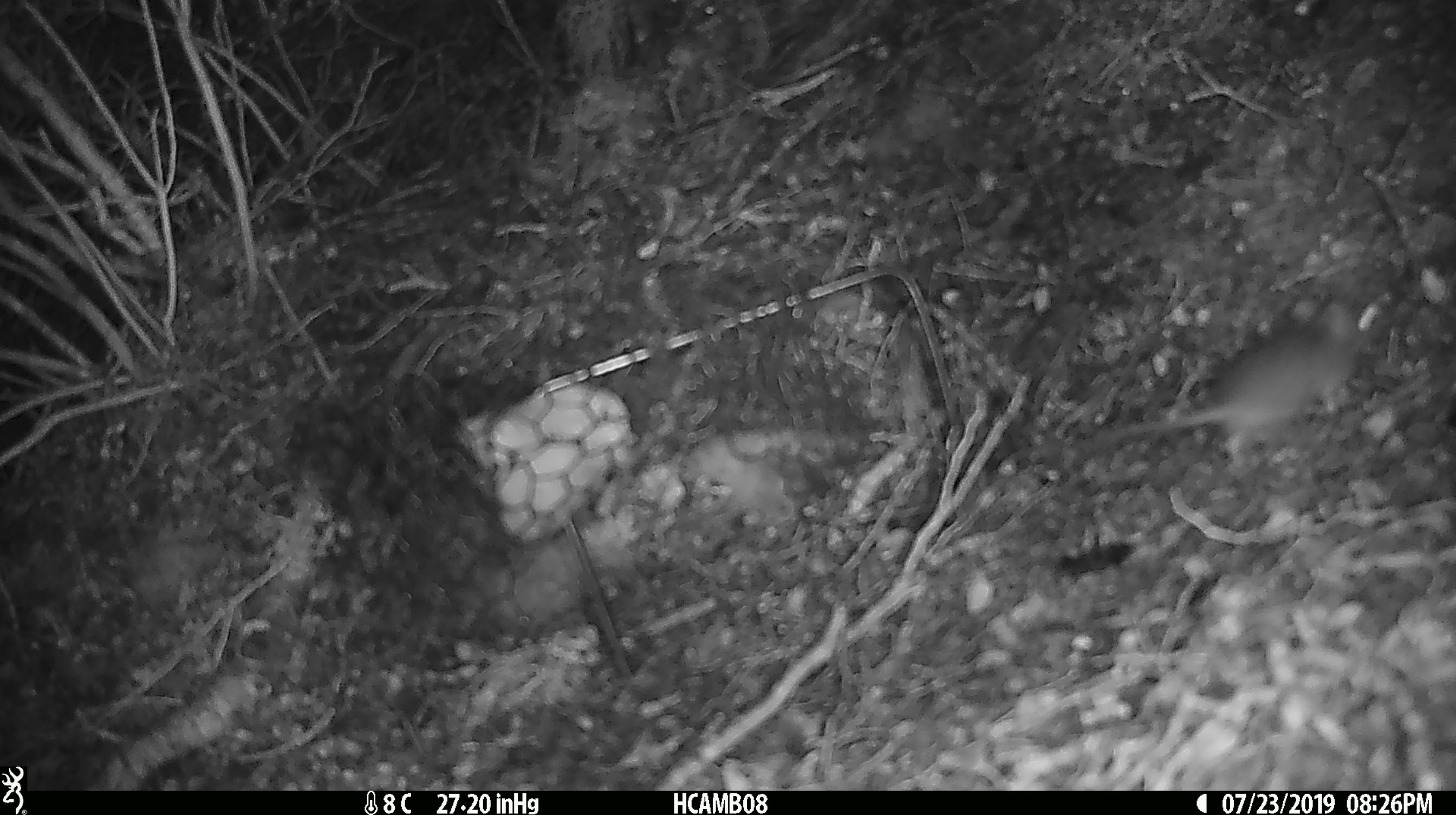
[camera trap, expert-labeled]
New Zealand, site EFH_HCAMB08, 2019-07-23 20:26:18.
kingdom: Animalia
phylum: Chordata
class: Mammalia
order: Rodentia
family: Muridae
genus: Mus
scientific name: Mus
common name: mouse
Mouse (Mus).